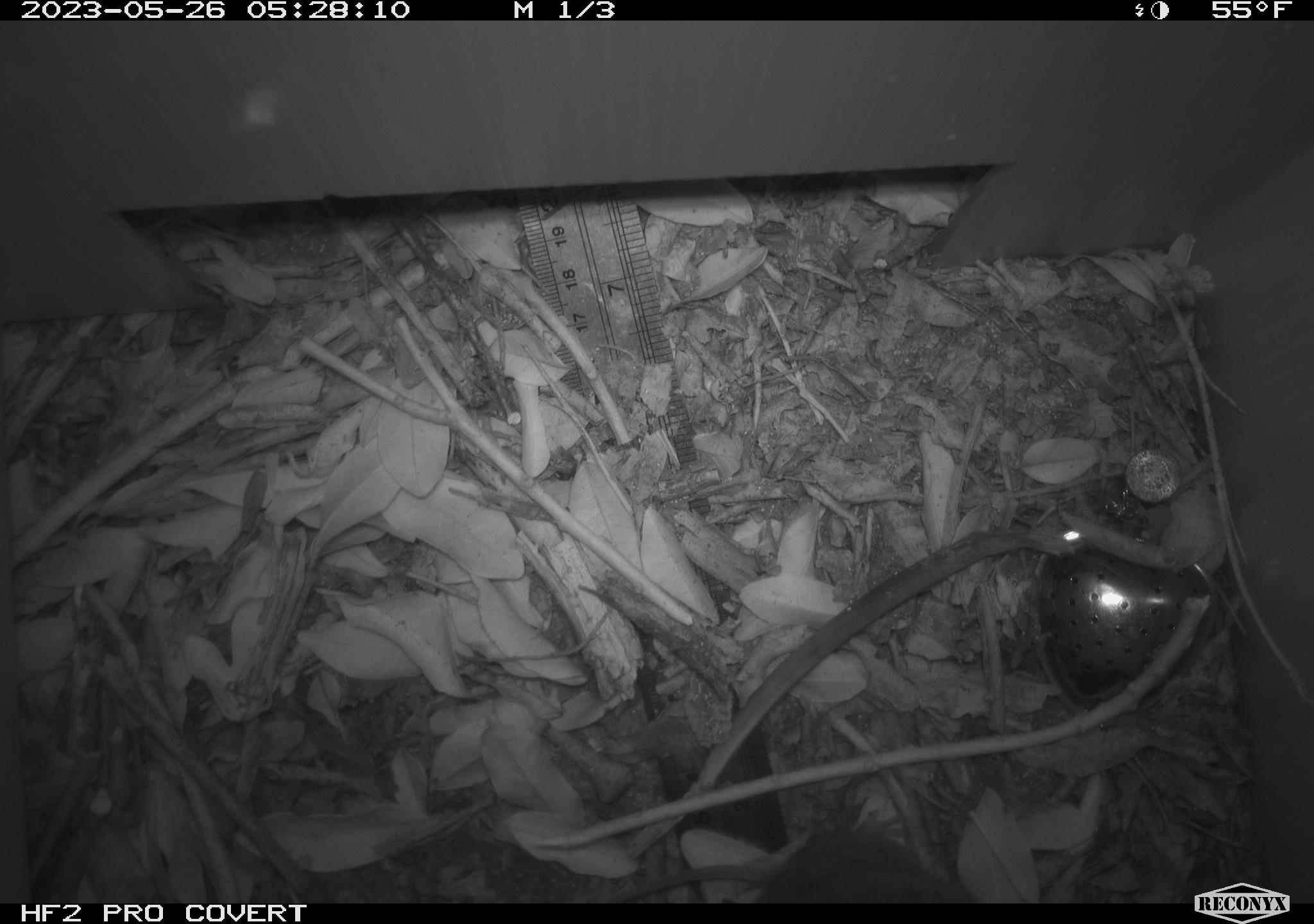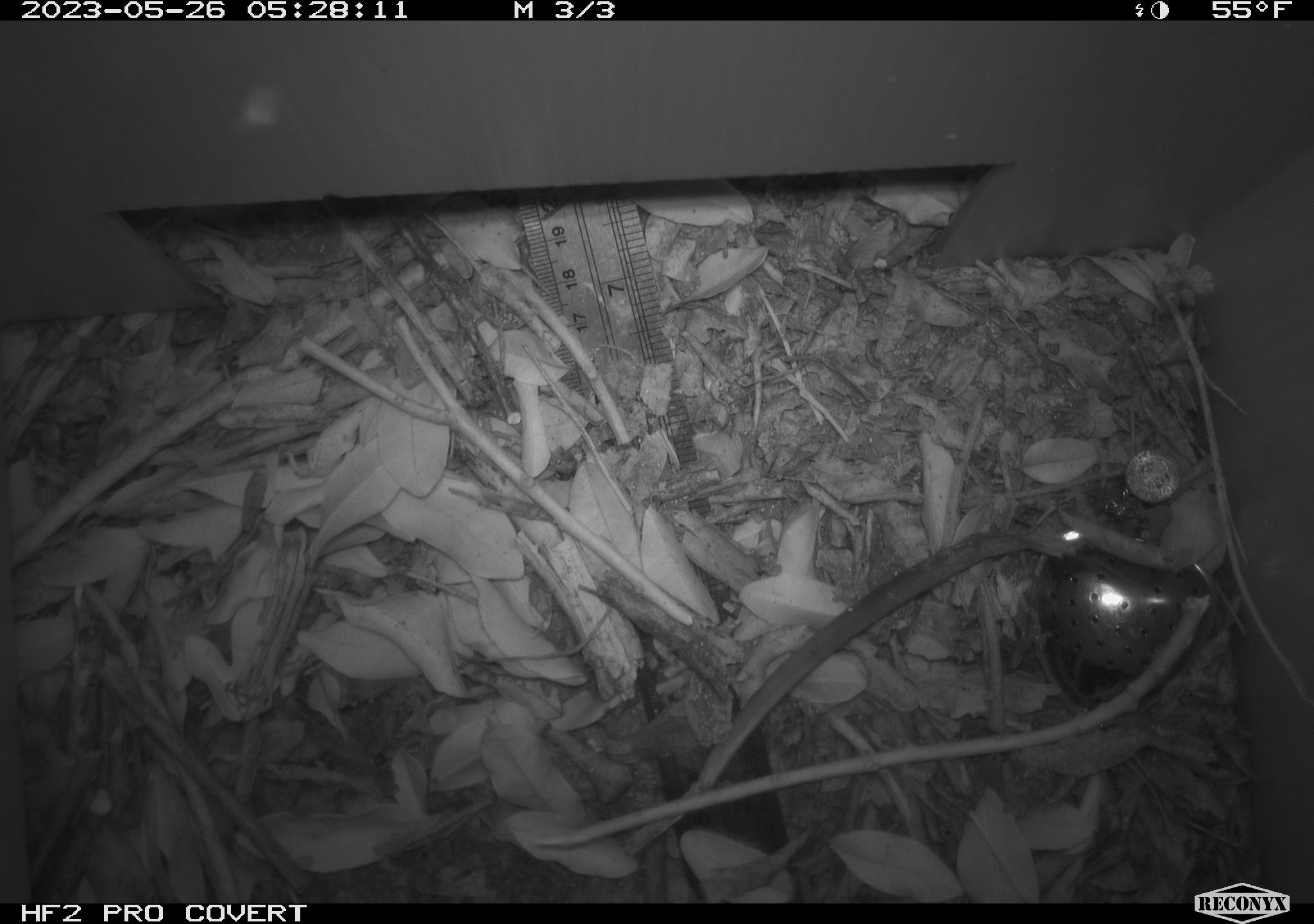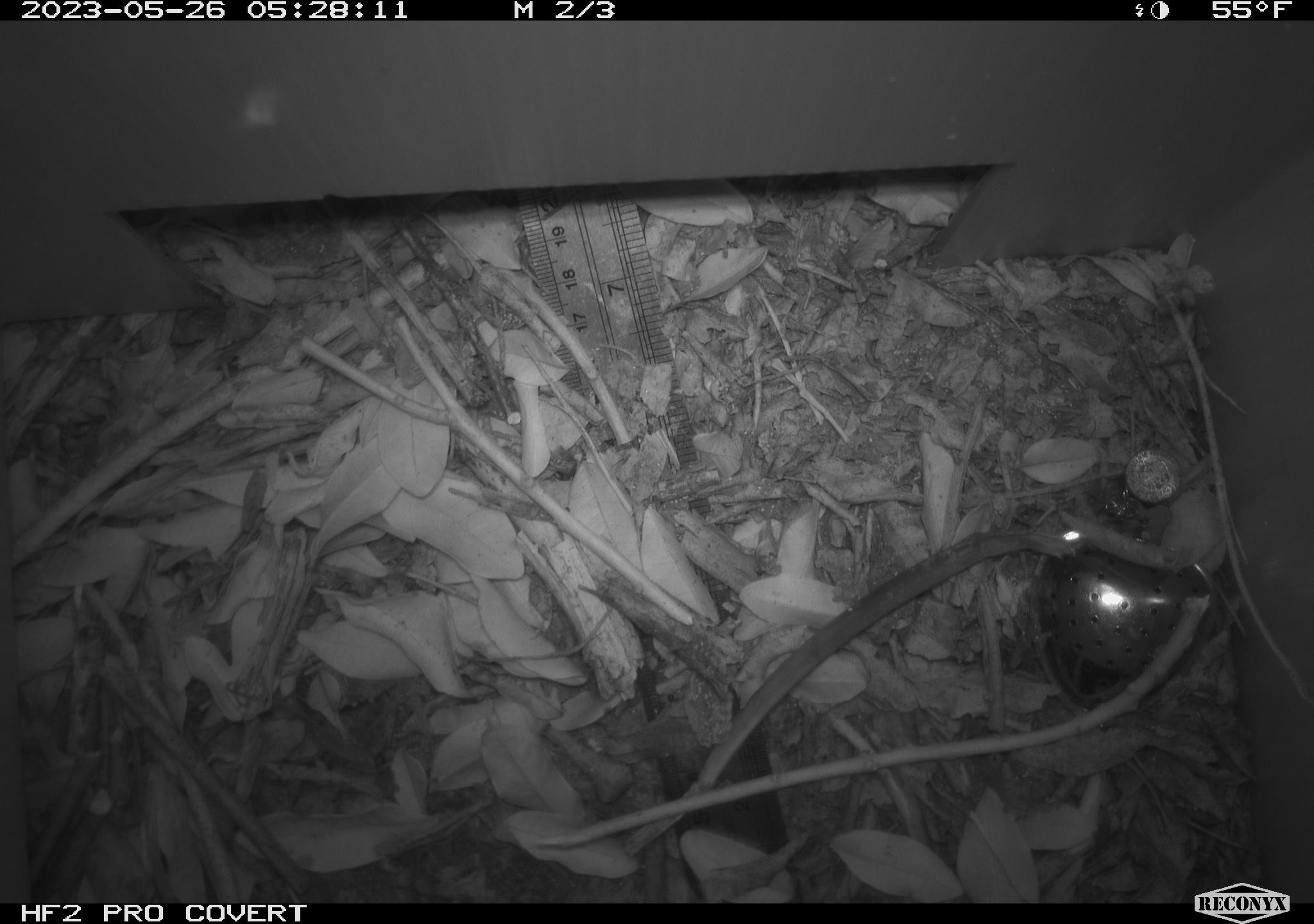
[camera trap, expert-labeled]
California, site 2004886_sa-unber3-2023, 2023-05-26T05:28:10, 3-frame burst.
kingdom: Animalia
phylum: Chordata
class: Mammalia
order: Rodentia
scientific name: Rodentia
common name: mouse species